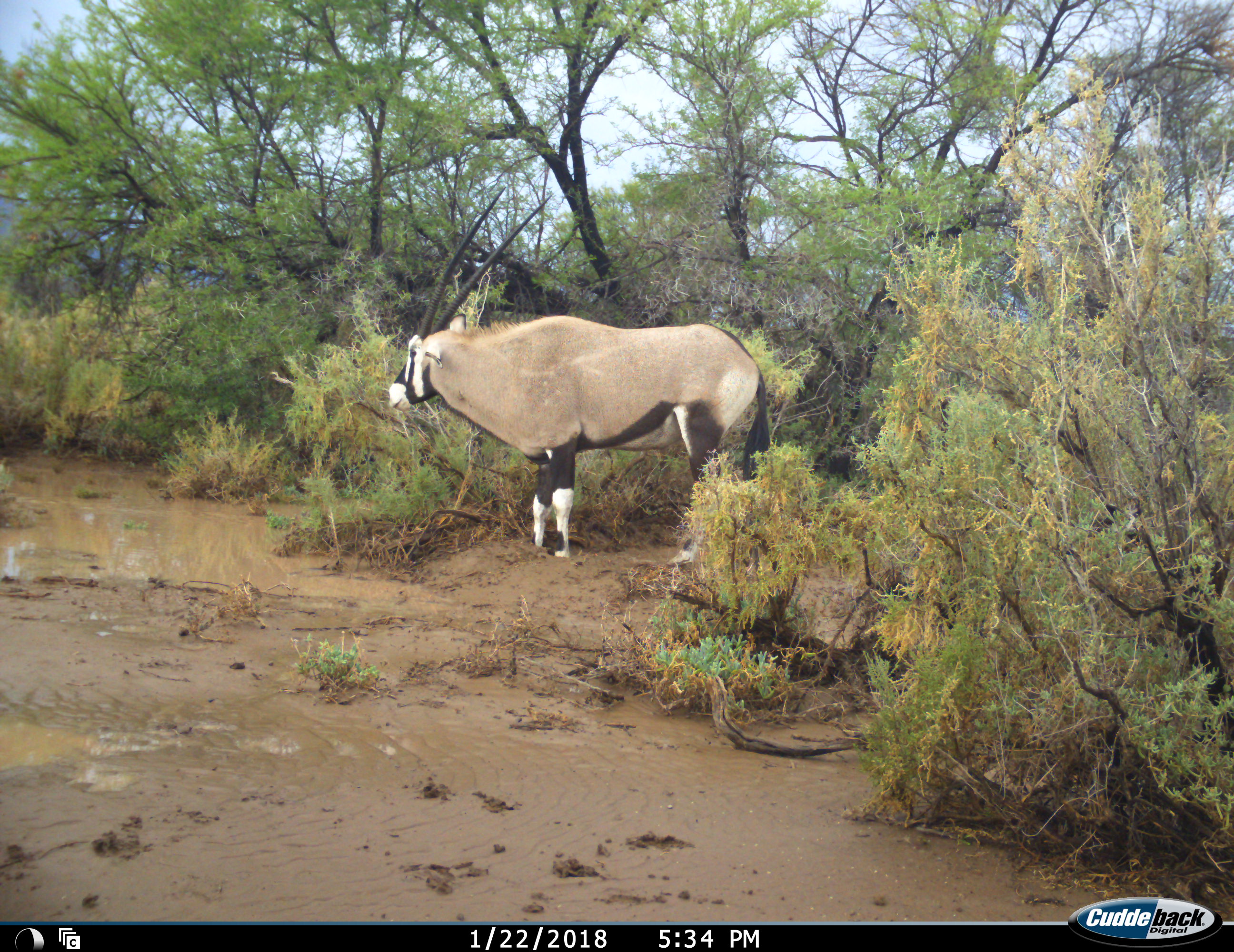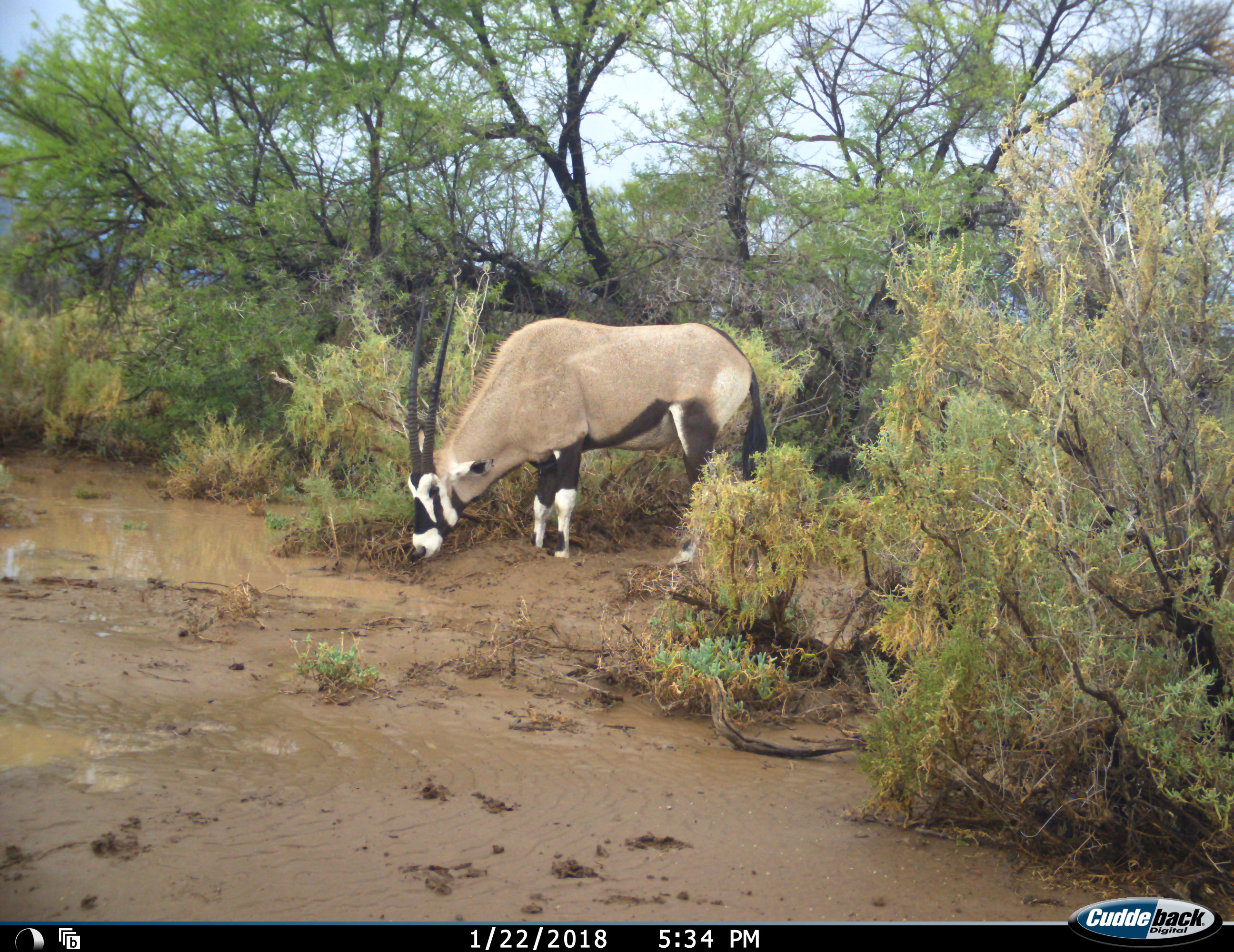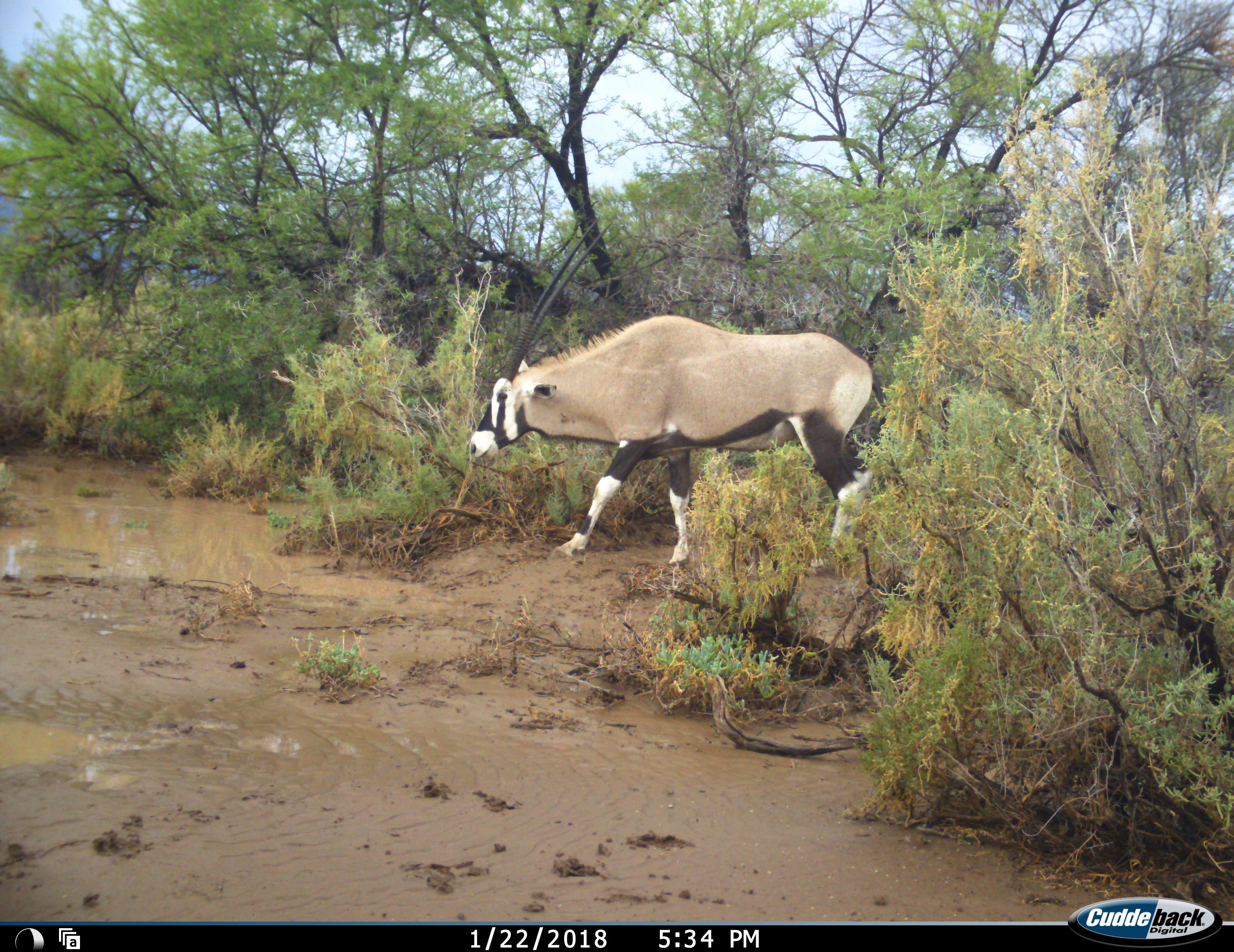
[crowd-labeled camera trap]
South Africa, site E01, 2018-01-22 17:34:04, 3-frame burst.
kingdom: Animalia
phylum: Chordata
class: Mammalia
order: Artiodactyla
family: Bovidae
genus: Oryx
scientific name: Oryx gazella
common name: gemsbok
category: gemsbokoryx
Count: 1.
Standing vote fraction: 38%.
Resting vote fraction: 0%.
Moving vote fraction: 25%.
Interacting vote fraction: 0%.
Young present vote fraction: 0%.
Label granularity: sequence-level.